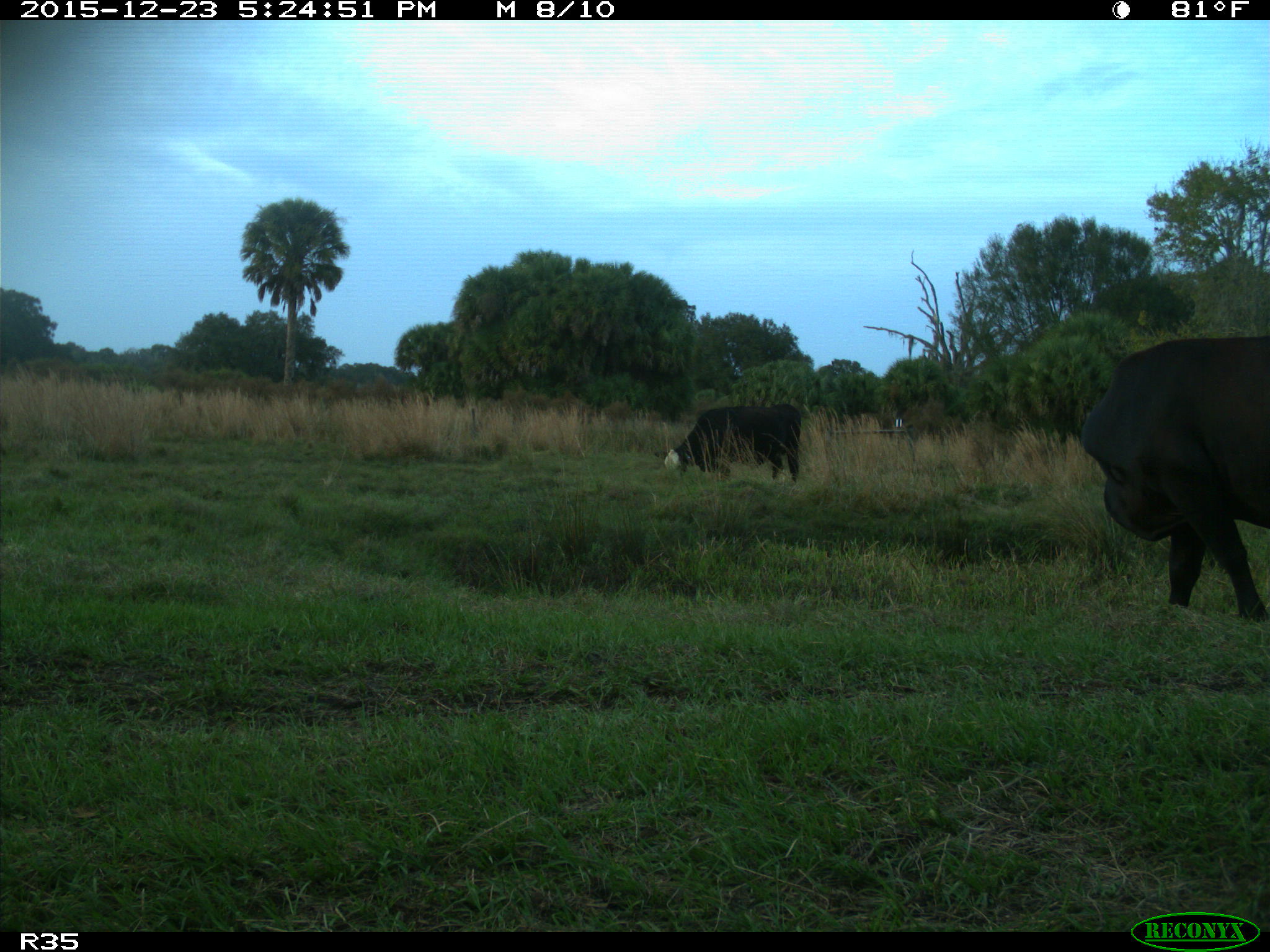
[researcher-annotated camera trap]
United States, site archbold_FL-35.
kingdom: Animalia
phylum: Chordata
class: Mammalia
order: Artiodactyla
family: Bovidae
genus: Bos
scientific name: Bos taurus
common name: domestic cow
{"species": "Bos taurus (domestic cow)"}